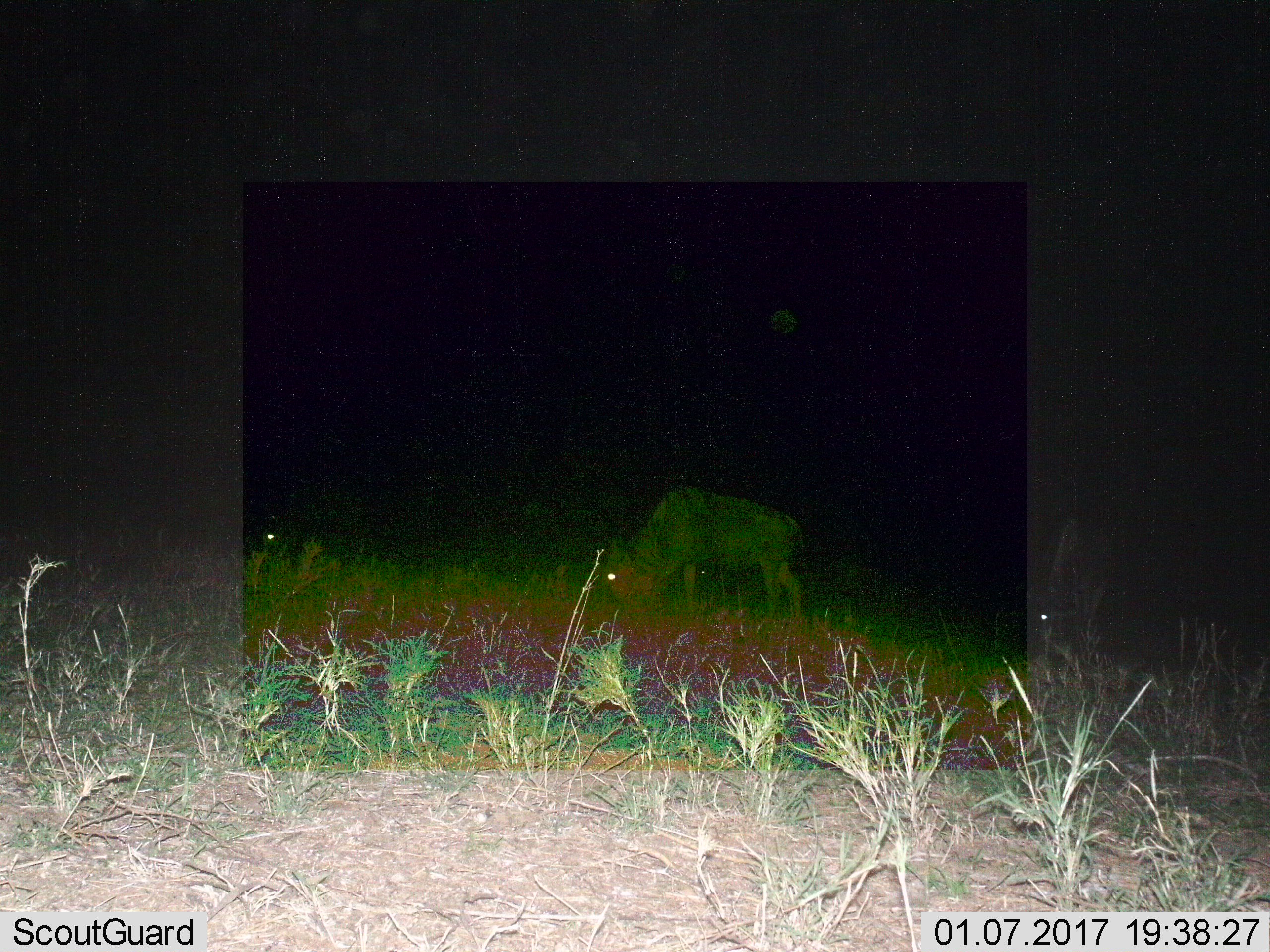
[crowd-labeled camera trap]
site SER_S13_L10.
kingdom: Animalia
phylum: Chordata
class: Mammalia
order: Artiodactyla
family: Bovidae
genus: Connochaetes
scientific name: Connochaetes taurinus taurinus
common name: blue wildebeest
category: wildebeestblue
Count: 3.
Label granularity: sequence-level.